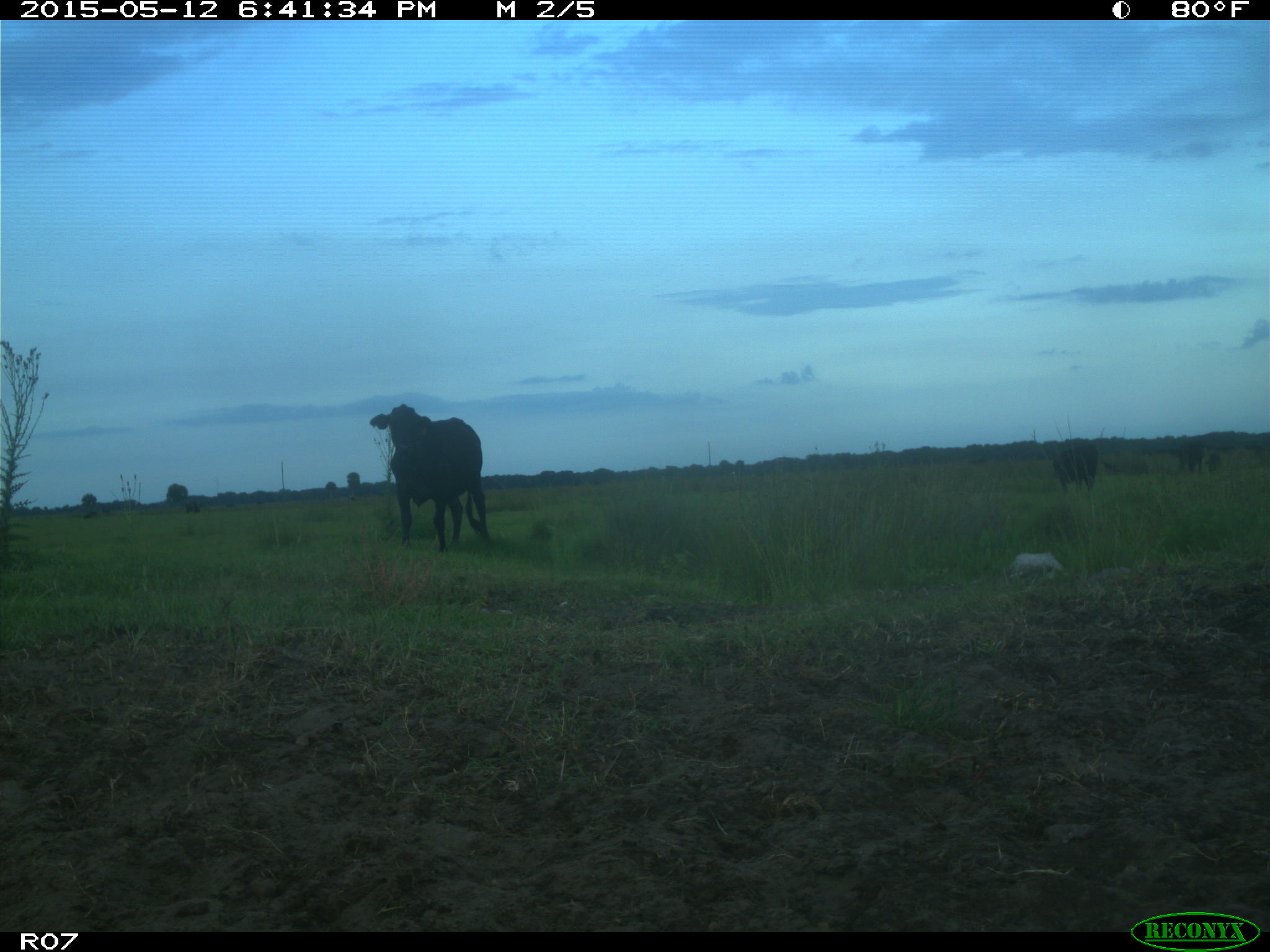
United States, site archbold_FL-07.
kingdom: Animalia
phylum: Chordata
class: Mammalia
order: Artiodactyla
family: Bovidae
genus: Bos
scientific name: Bos taurus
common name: domestic cow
Bos taurus (domestic cow).